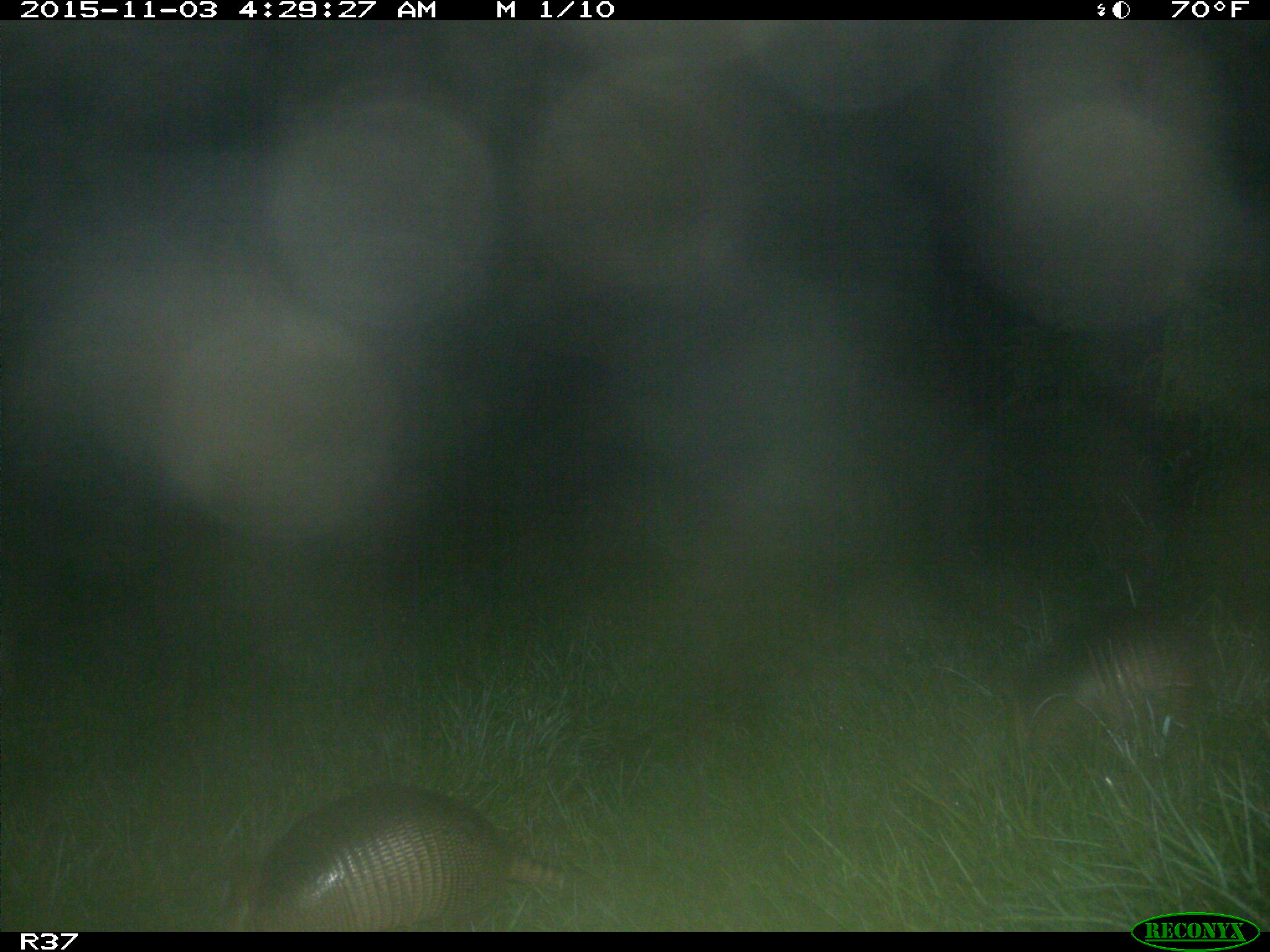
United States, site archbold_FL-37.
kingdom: Animalia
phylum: Chordata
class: Mammalia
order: Cingulata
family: Dasypodidae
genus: Dasypus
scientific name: Dasypus novemcinctus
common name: nine-banded armadillo